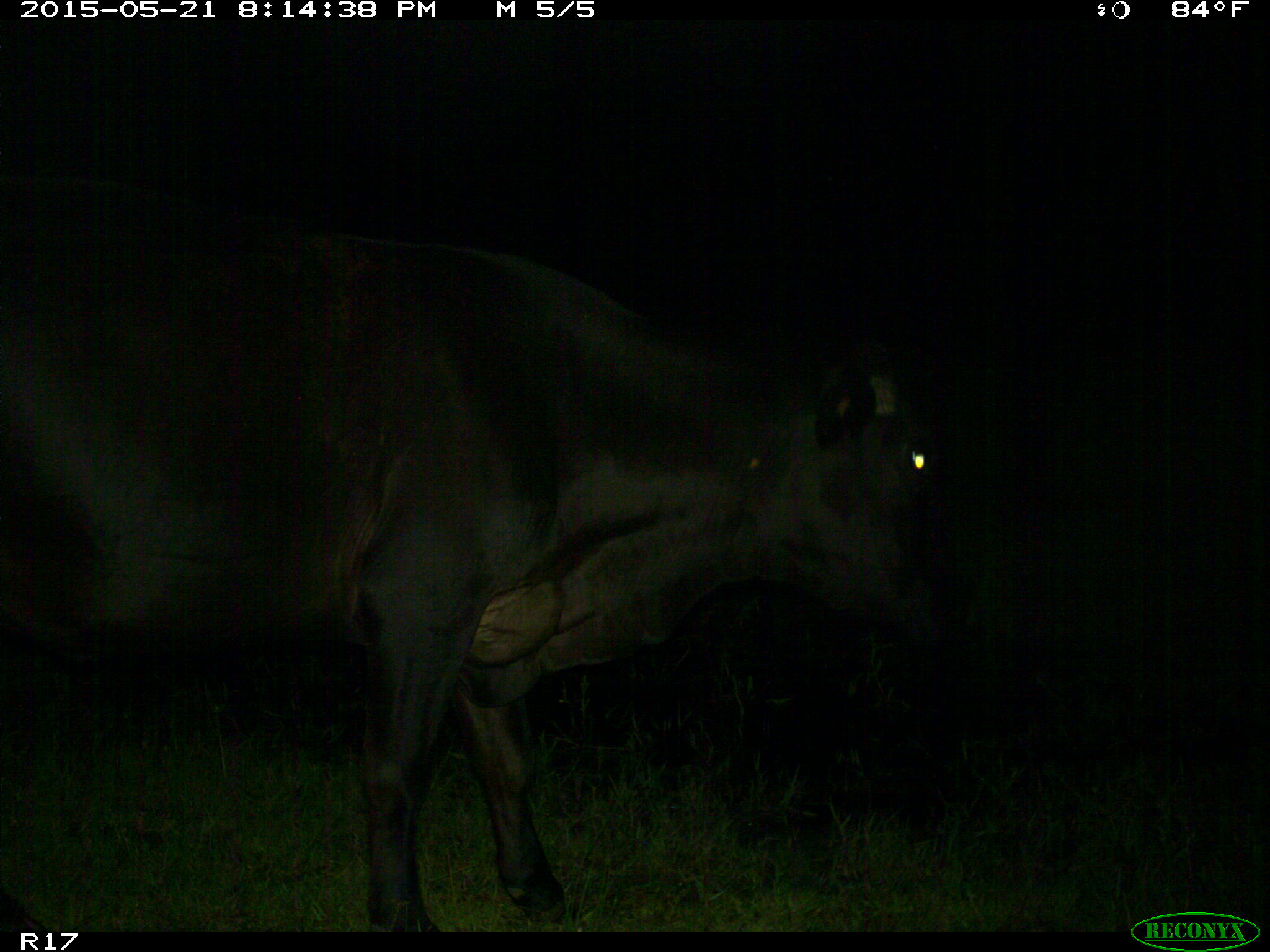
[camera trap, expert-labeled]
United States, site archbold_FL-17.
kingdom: Animalia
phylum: Chordata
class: Mammalia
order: Artiodactyla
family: Bovidae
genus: Bos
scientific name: Bos taurus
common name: domestic cow